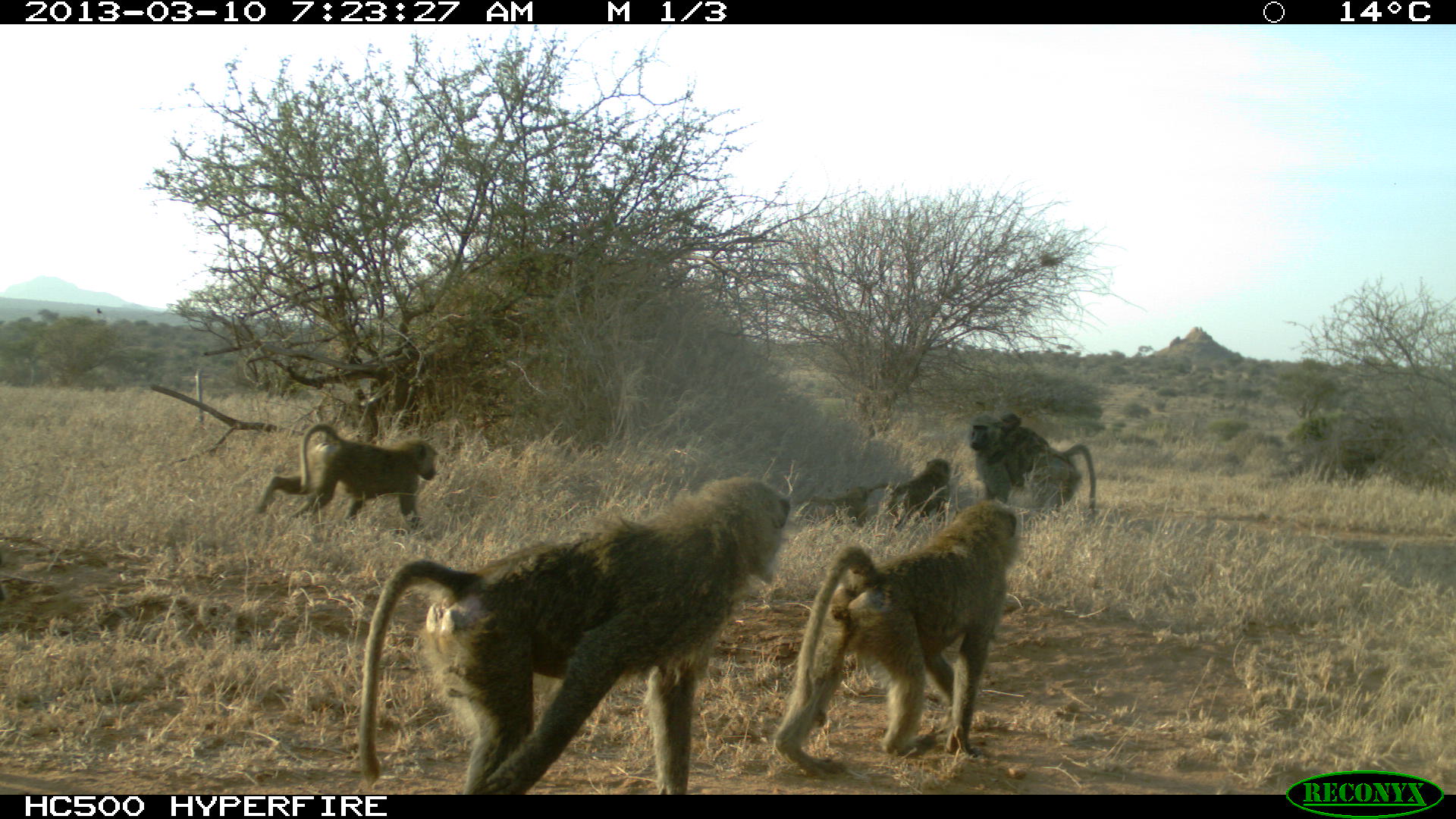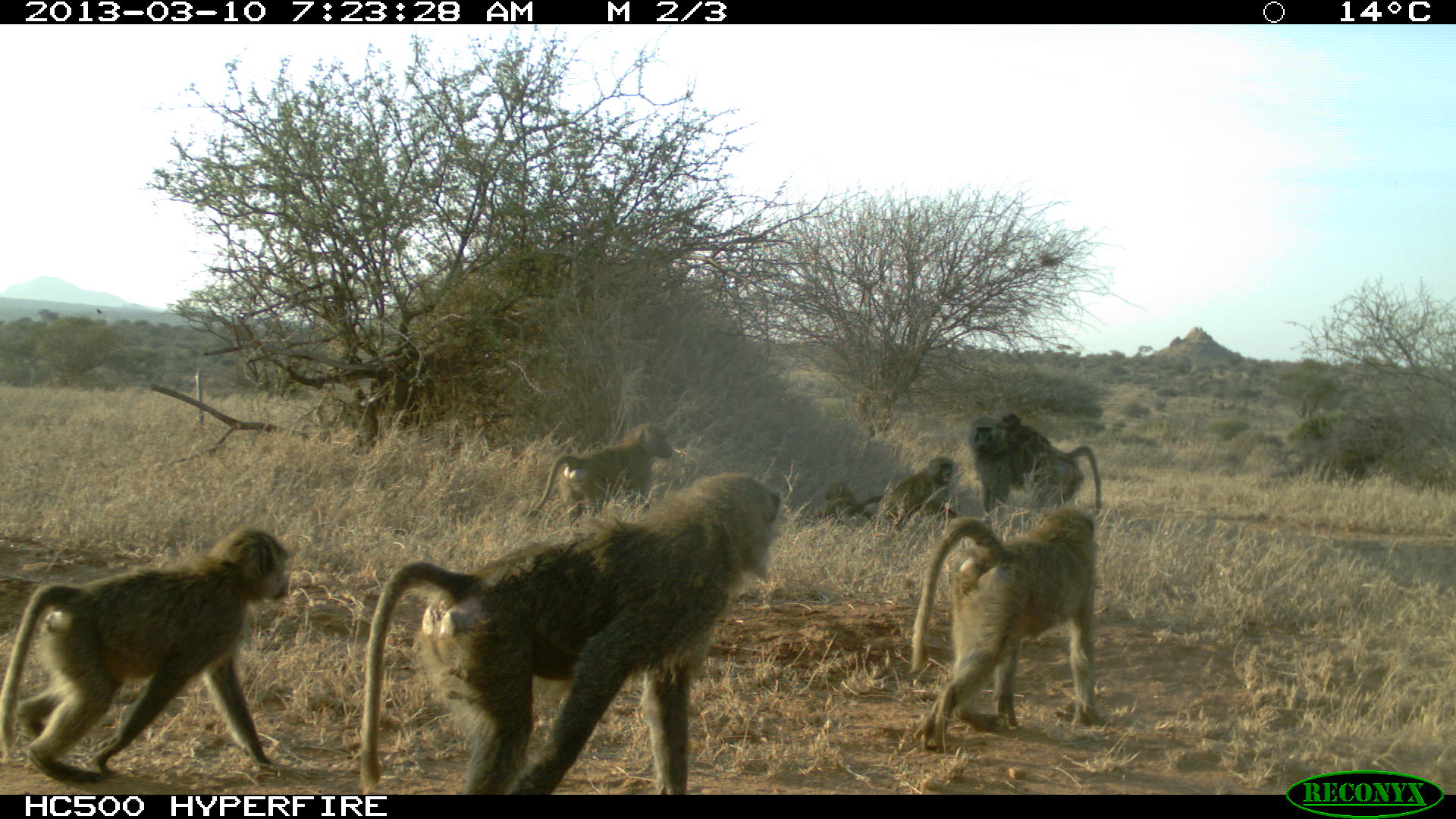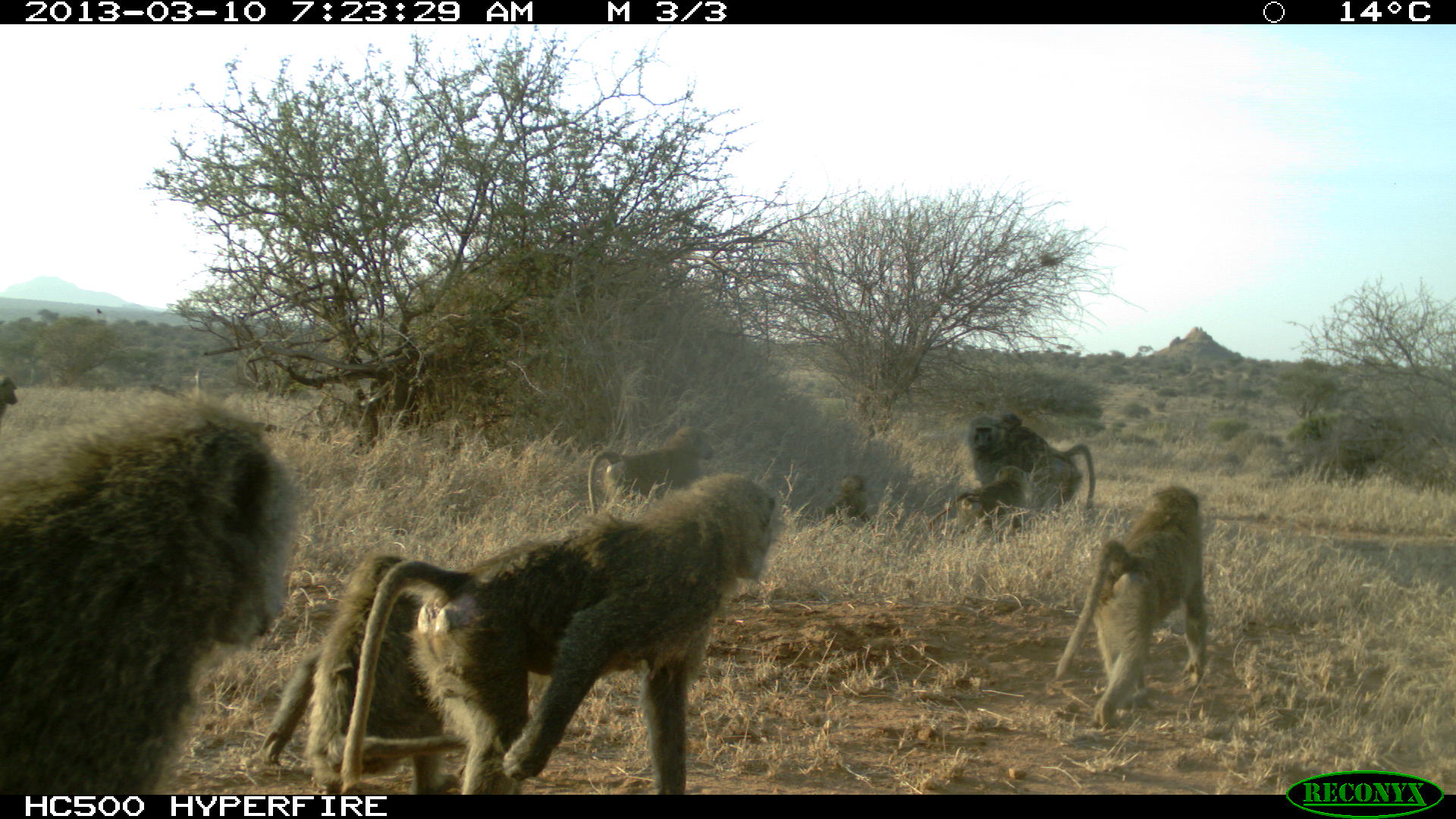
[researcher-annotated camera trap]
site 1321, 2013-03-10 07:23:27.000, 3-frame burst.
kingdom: Animalia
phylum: Chordata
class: Mammalia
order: Primates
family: Cercopithecidae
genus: Papio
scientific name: Papio anubis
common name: olive baboon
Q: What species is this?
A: Papio anubis (olive baboon).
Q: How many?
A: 6.